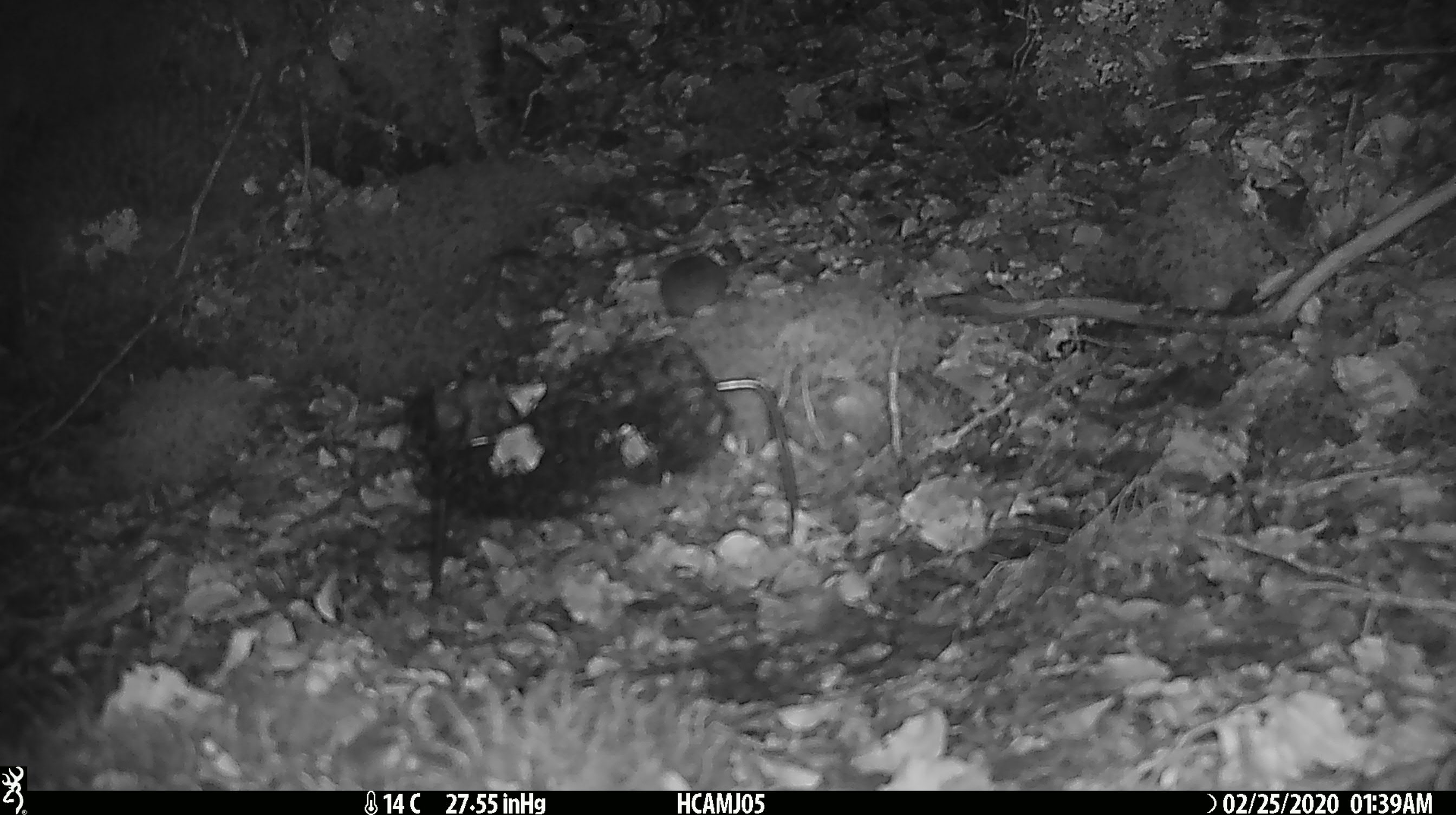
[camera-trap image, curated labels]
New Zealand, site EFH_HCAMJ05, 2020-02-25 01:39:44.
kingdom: Animalia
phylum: Chordata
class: Mammalia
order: Rodentia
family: Muridae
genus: Mus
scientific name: Mus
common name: mouse